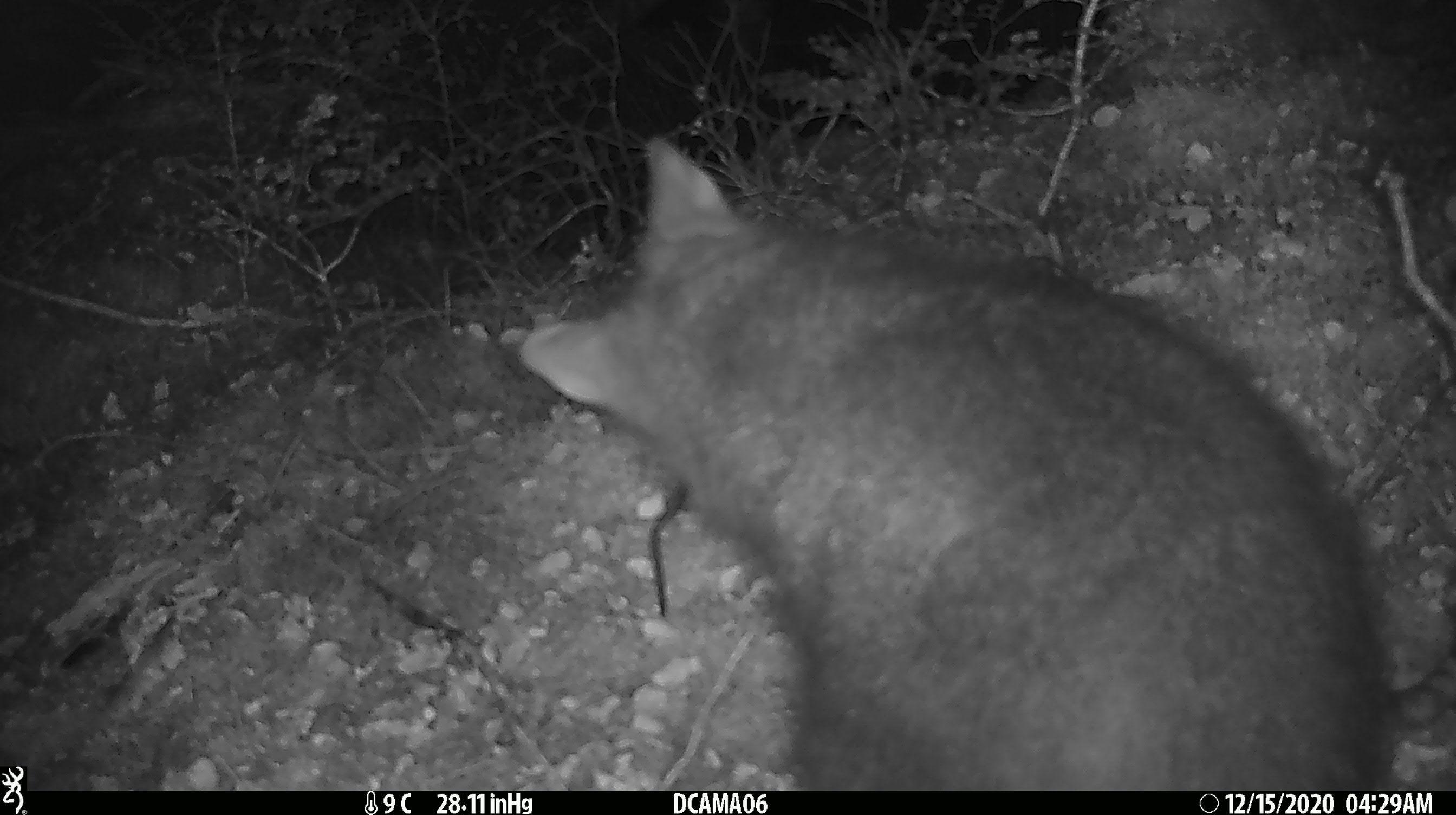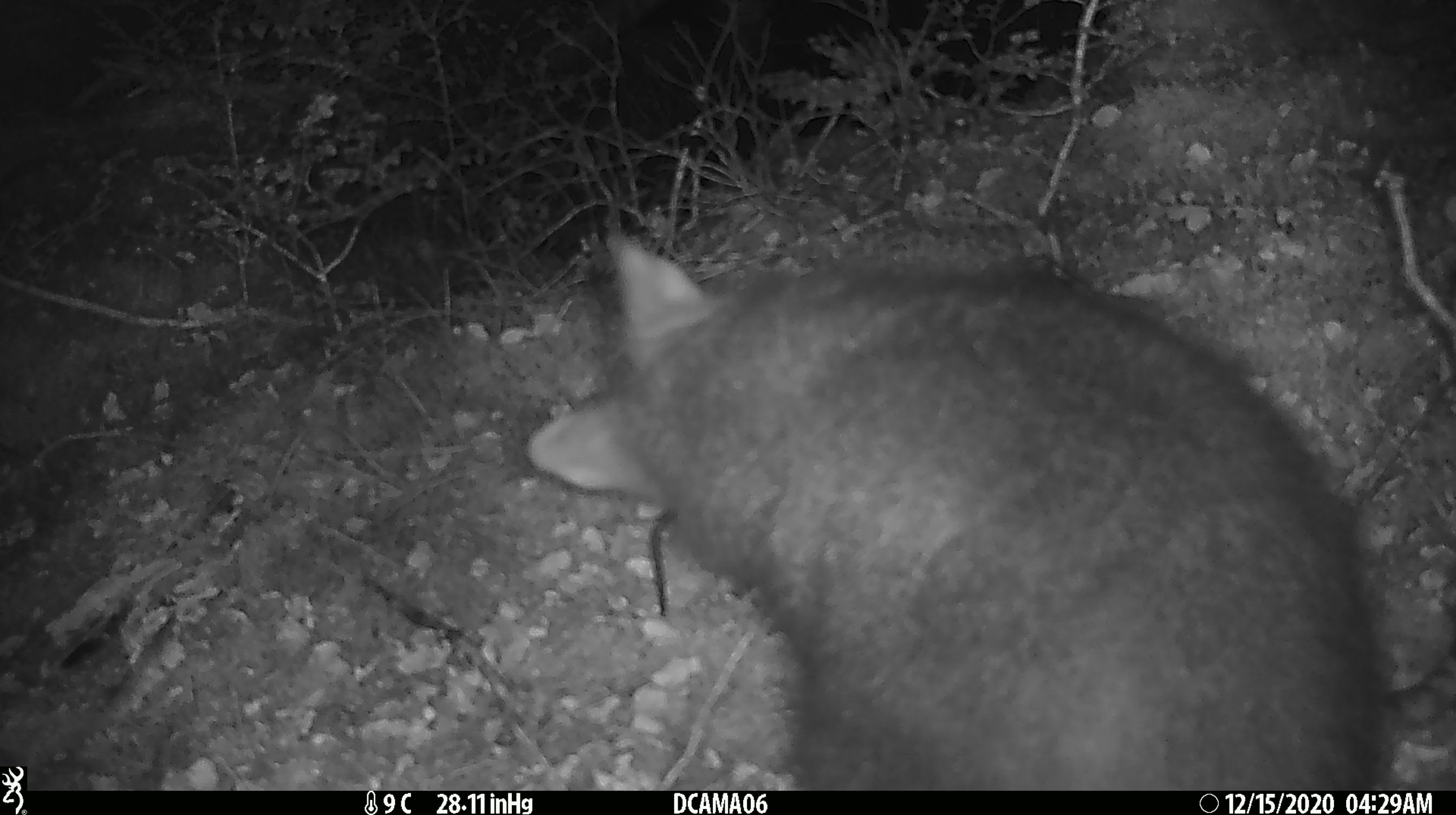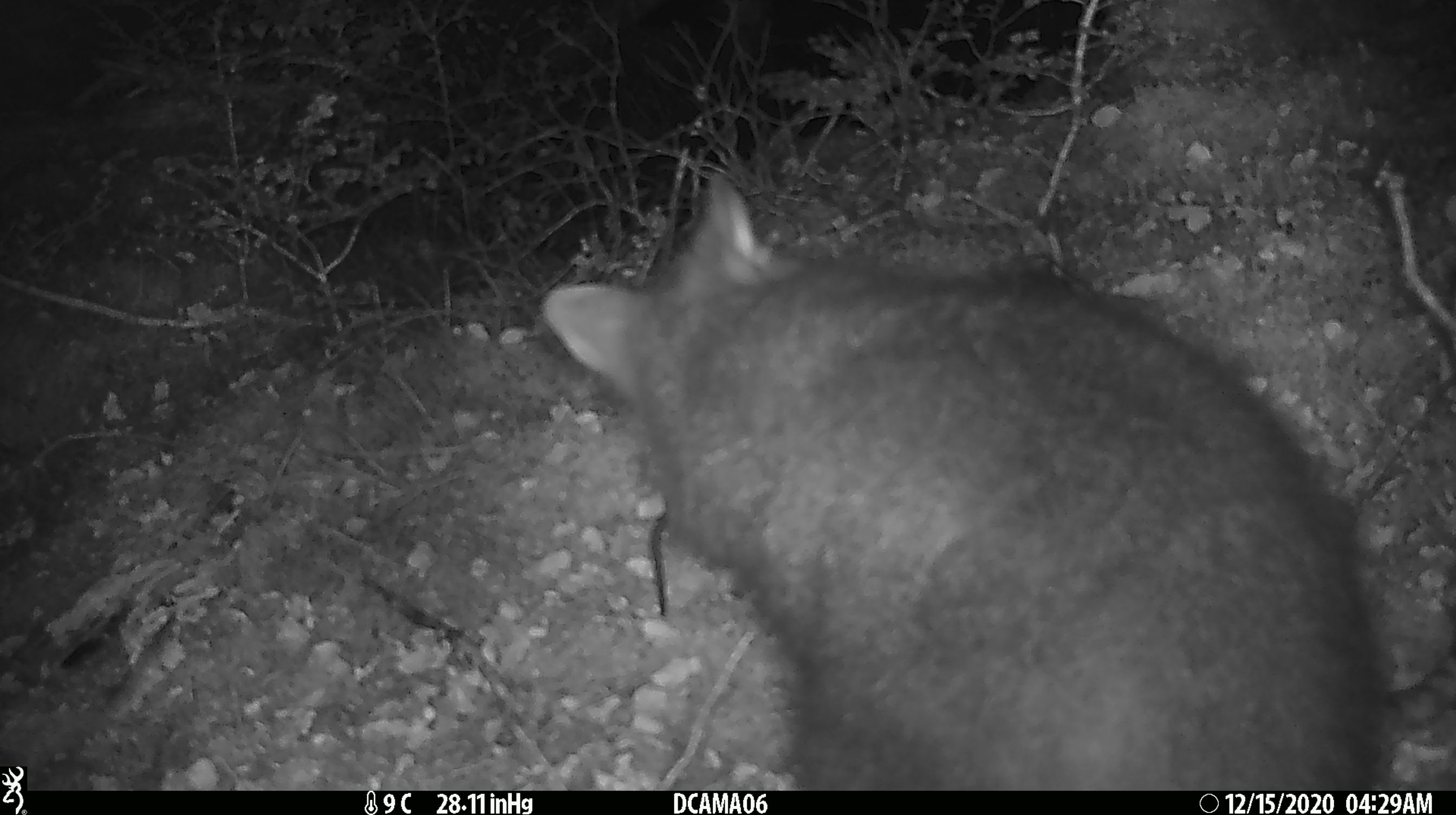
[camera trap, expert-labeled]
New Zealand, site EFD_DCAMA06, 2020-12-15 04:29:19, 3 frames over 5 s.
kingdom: Animalia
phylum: Chordata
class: Mammalia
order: Diprotodontia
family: Phalangeridae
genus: Trichosurus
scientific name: Trichosurus vulpecula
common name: common brushtail possum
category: possum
Possum (common brushtail possum) (Trichosurus vulpecula).